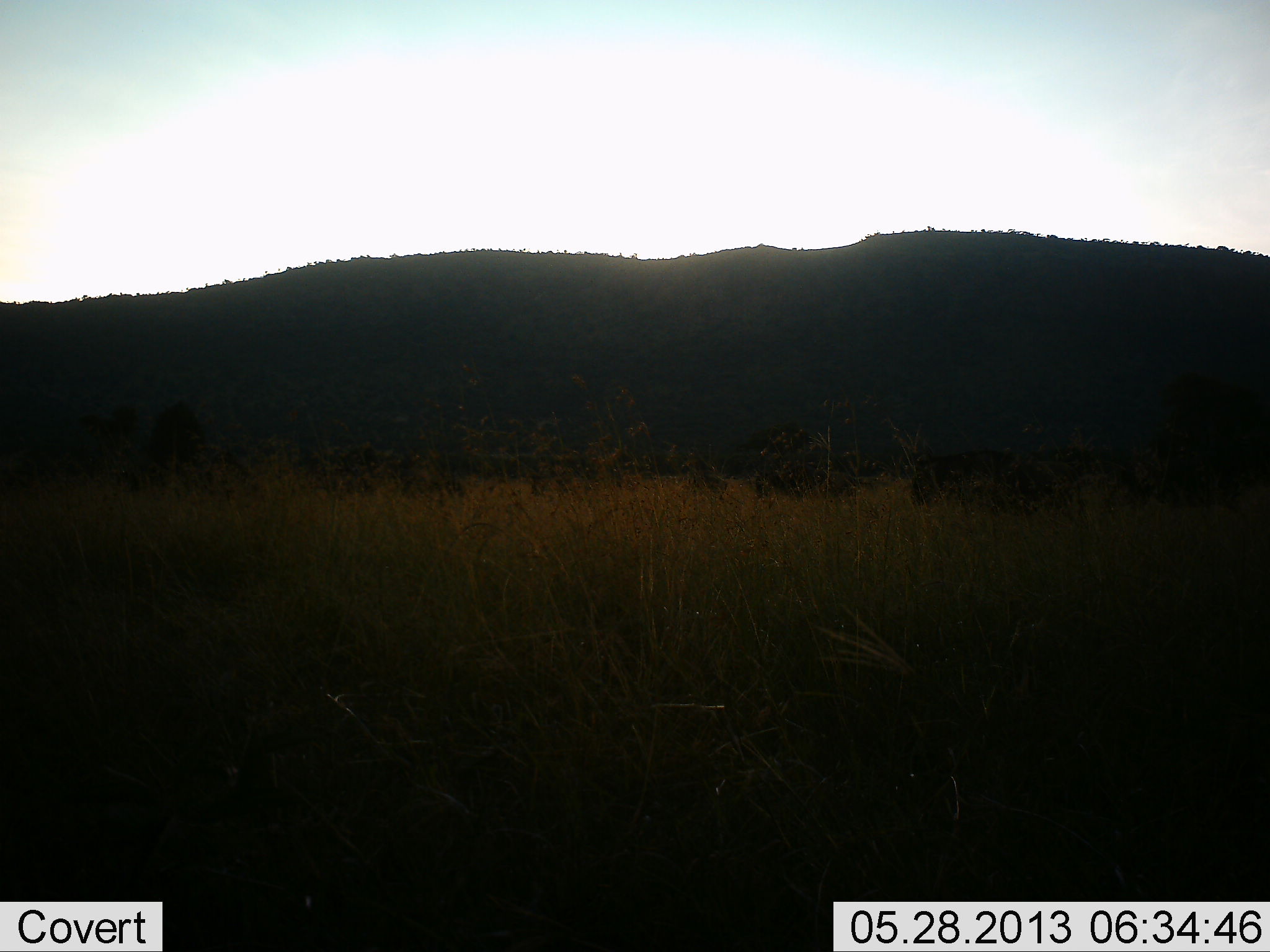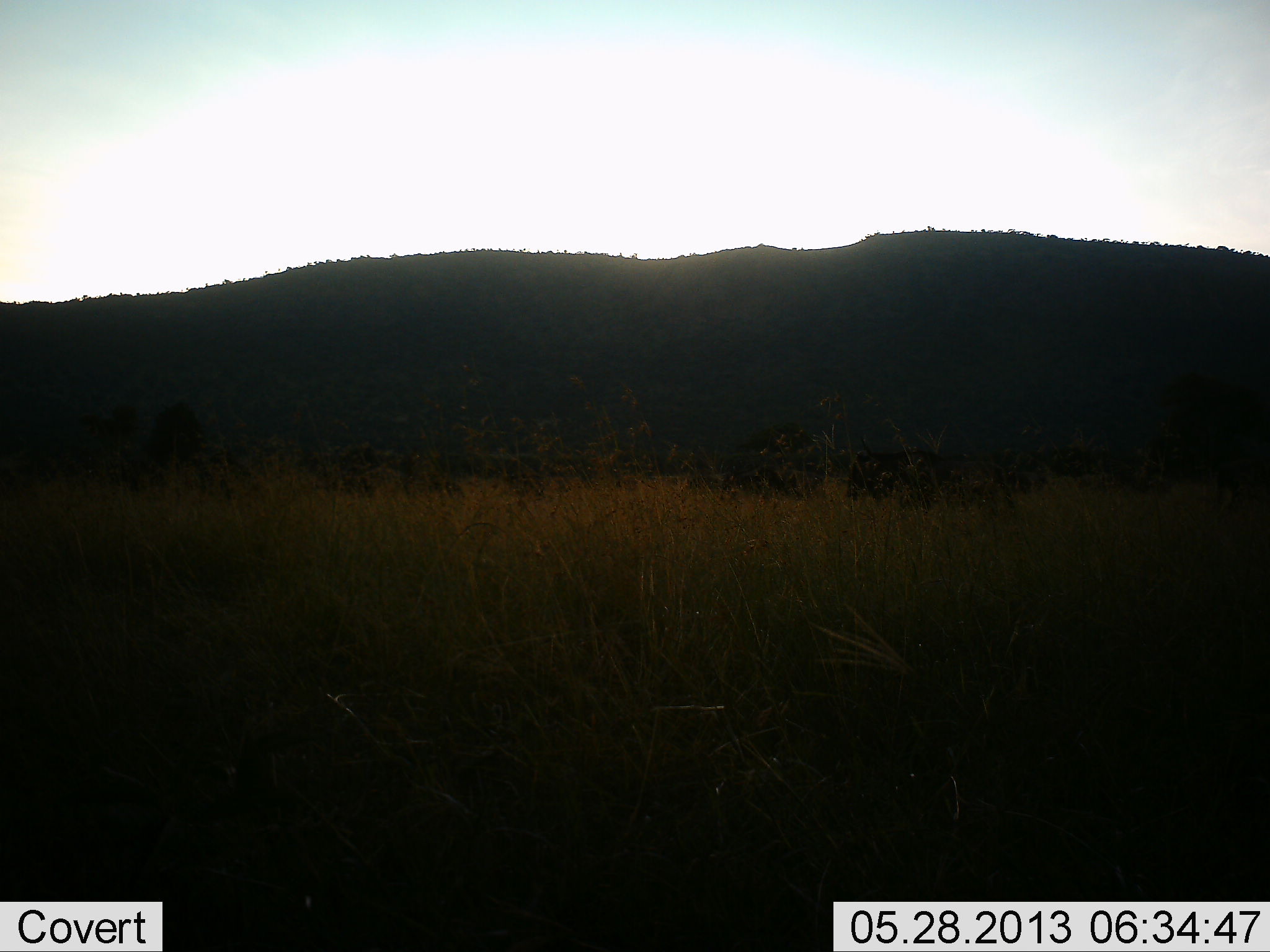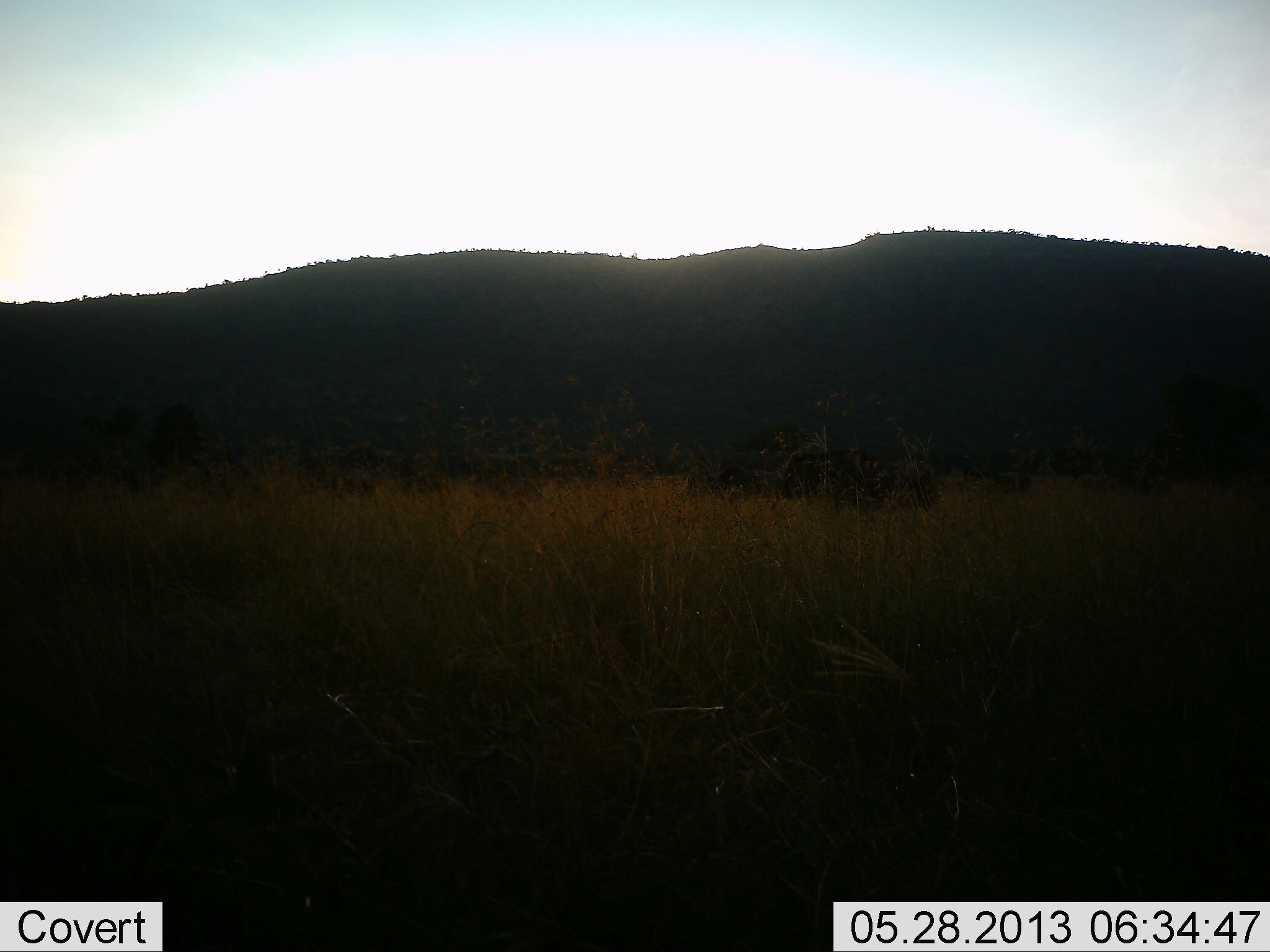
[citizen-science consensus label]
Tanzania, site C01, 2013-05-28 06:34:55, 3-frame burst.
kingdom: Animalia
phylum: Chordata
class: Mammalia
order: Artiodactyla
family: Bovidae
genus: Connochaetes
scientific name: Connochaetes taurinus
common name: blue wildebeest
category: wildebeest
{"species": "wildebeest (blue wildebeest) (Connochaetes taurinus)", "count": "9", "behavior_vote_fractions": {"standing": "7%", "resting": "0%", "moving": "100%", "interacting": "0%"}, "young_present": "0%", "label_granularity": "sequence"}